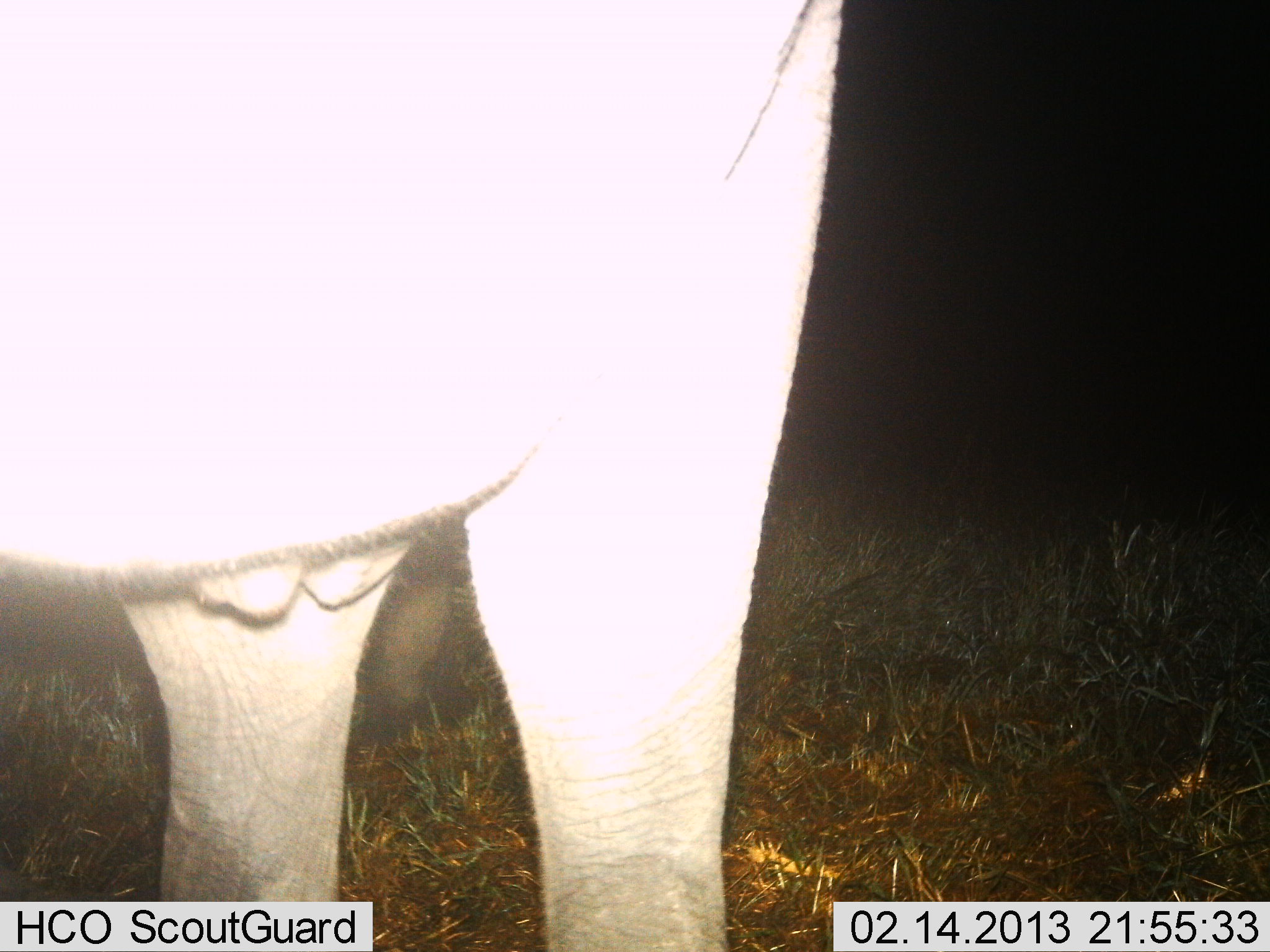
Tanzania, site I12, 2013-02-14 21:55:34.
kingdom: Animalia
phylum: Chordata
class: Mammalia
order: Proboscidea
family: Elephantidae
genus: Loxodonta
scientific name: Loxodonta africana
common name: african bush elephant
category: elephant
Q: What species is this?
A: Elephant (african bush elephant) (Loxodonta africana).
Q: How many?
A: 1.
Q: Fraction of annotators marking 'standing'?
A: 90%.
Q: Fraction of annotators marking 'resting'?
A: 0%.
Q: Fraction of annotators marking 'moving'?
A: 5%.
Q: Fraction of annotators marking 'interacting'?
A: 5%.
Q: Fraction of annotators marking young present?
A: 5%.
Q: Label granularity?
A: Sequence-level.